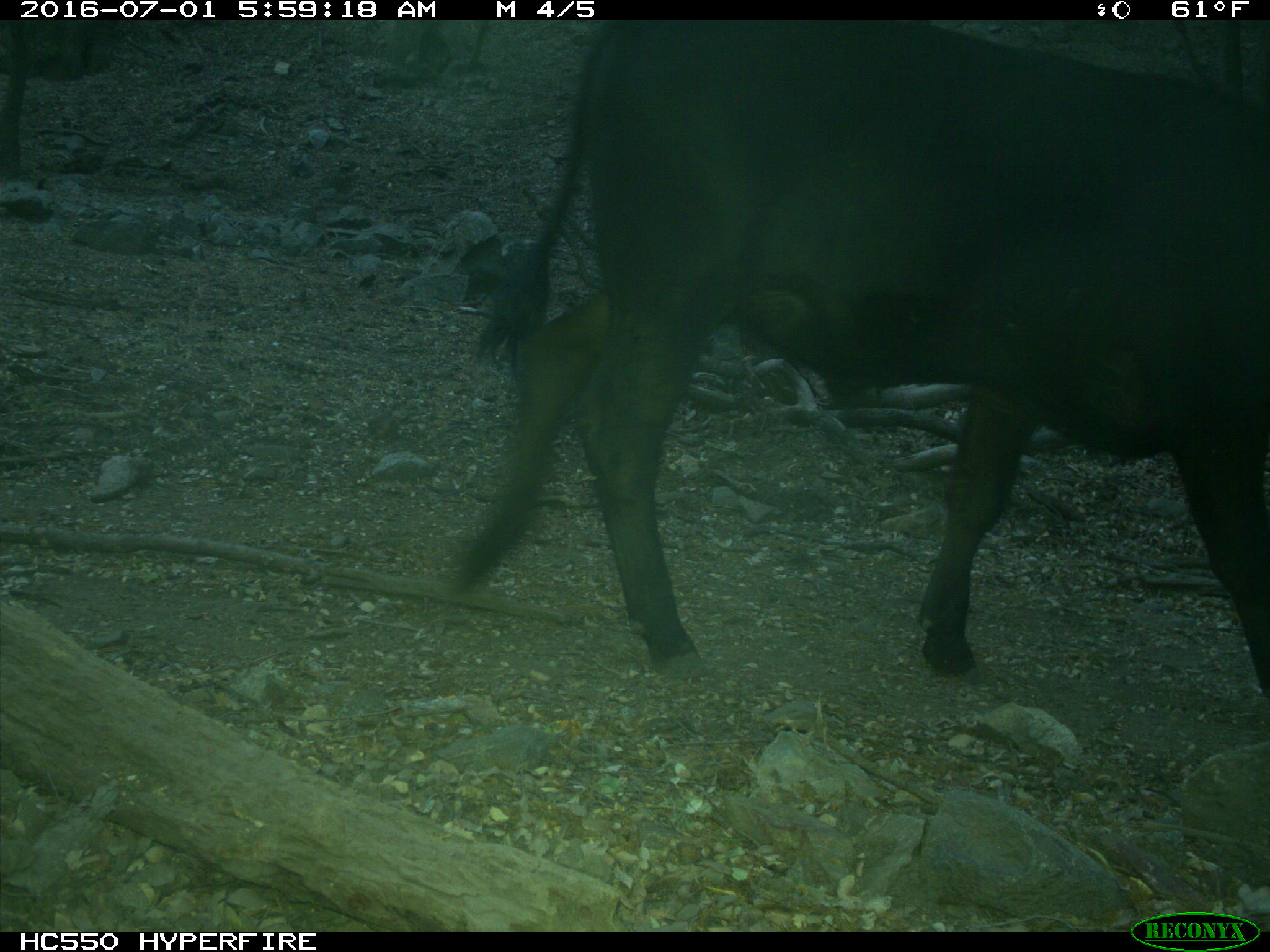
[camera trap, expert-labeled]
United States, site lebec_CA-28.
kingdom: Animalia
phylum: Chordata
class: Mammalia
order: Artiodactyla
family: Bovidae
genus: Bos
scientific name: Bos taurus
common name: domestic cow